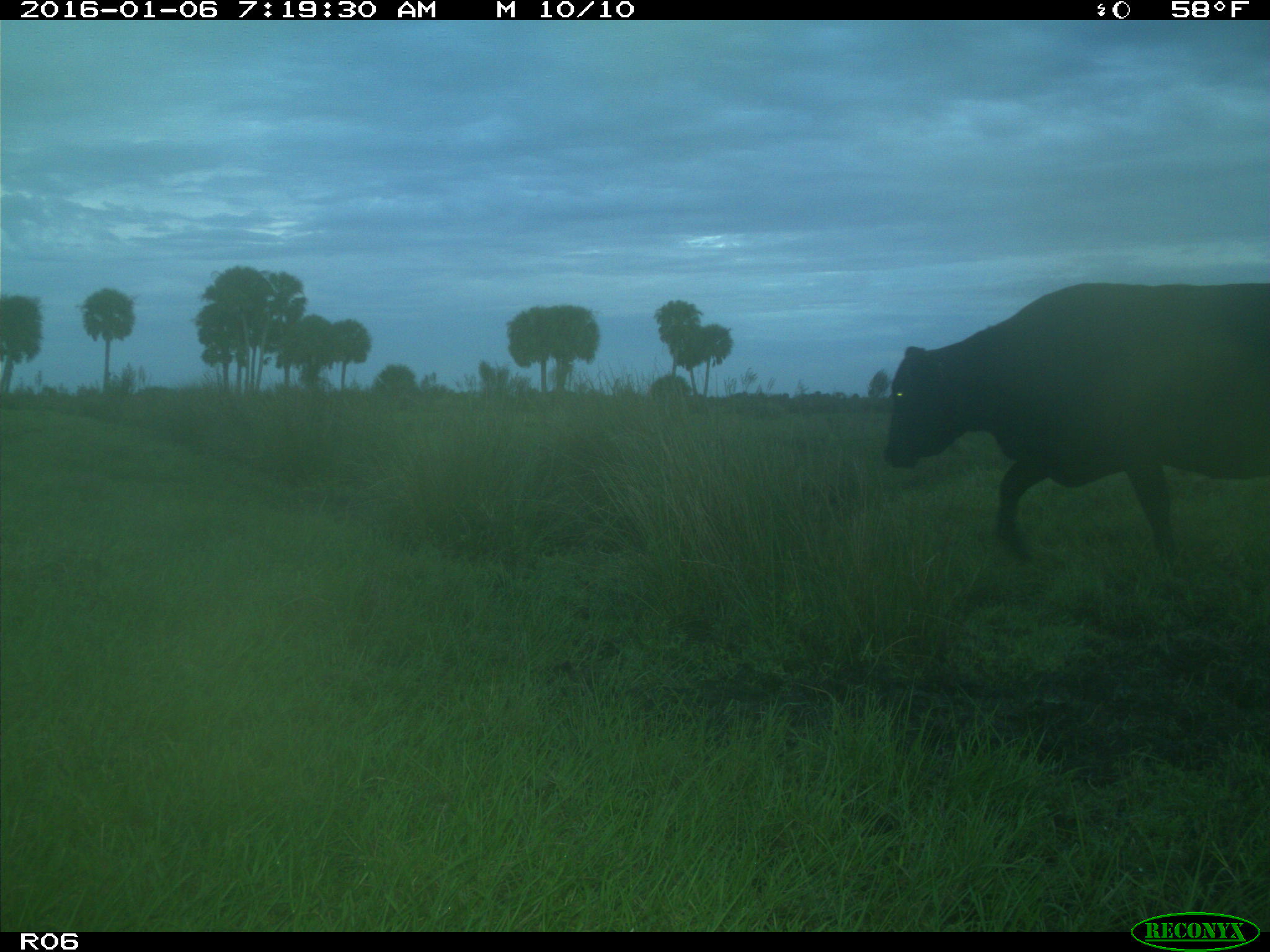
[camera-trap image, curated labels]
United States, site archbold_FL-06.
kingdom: Animalia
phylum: Chordata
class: Mammalia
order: Artiodactyla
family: Bovidae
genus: Bos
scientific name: Bos taurus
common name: domestic cow